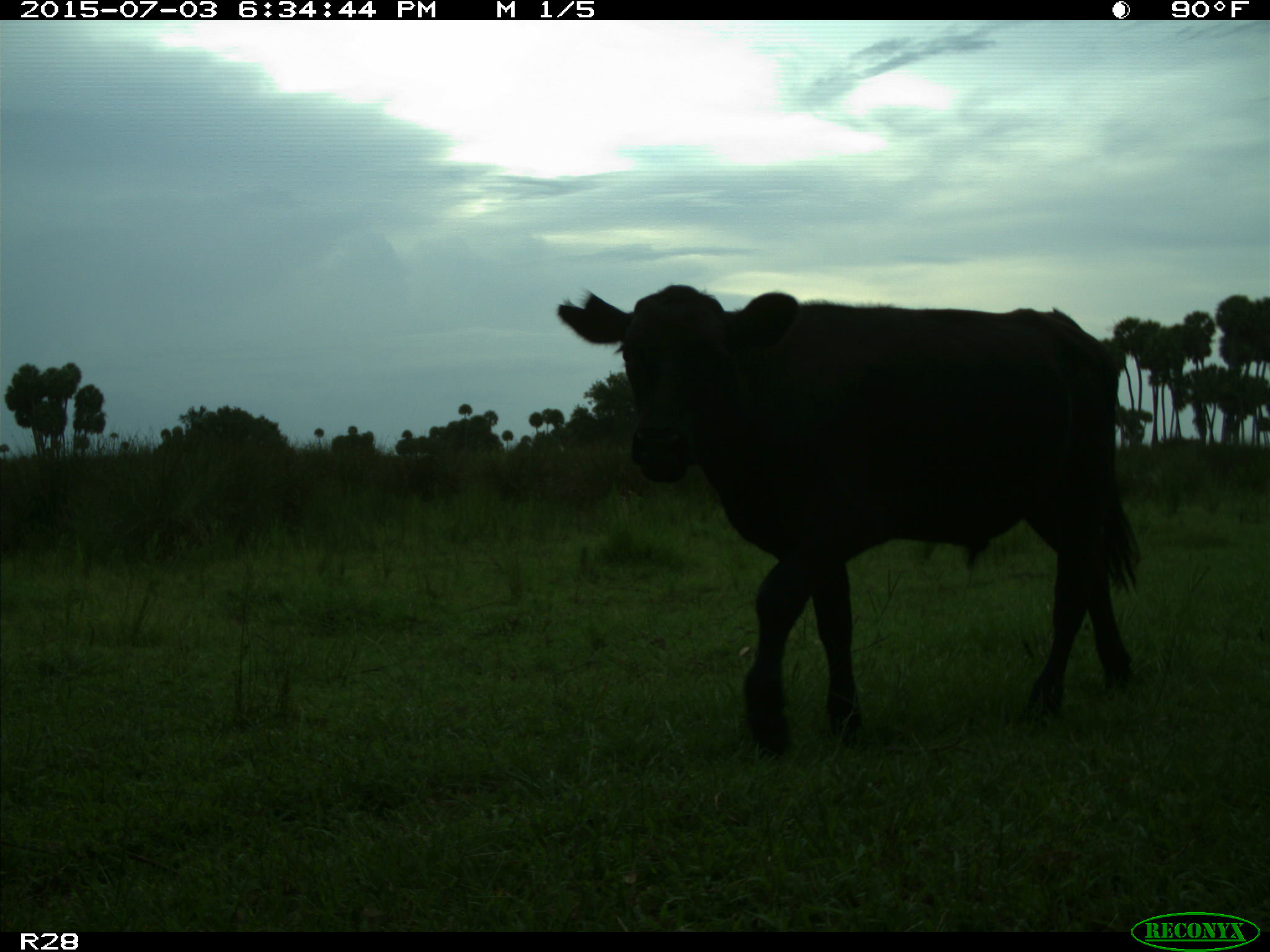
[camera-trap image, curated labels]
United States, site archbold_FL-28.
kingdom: Animalia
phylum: Chordata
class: Mammalia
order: Artiodactyla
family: Bovidae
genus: Bos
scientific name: Bos taurus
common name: domestic cow